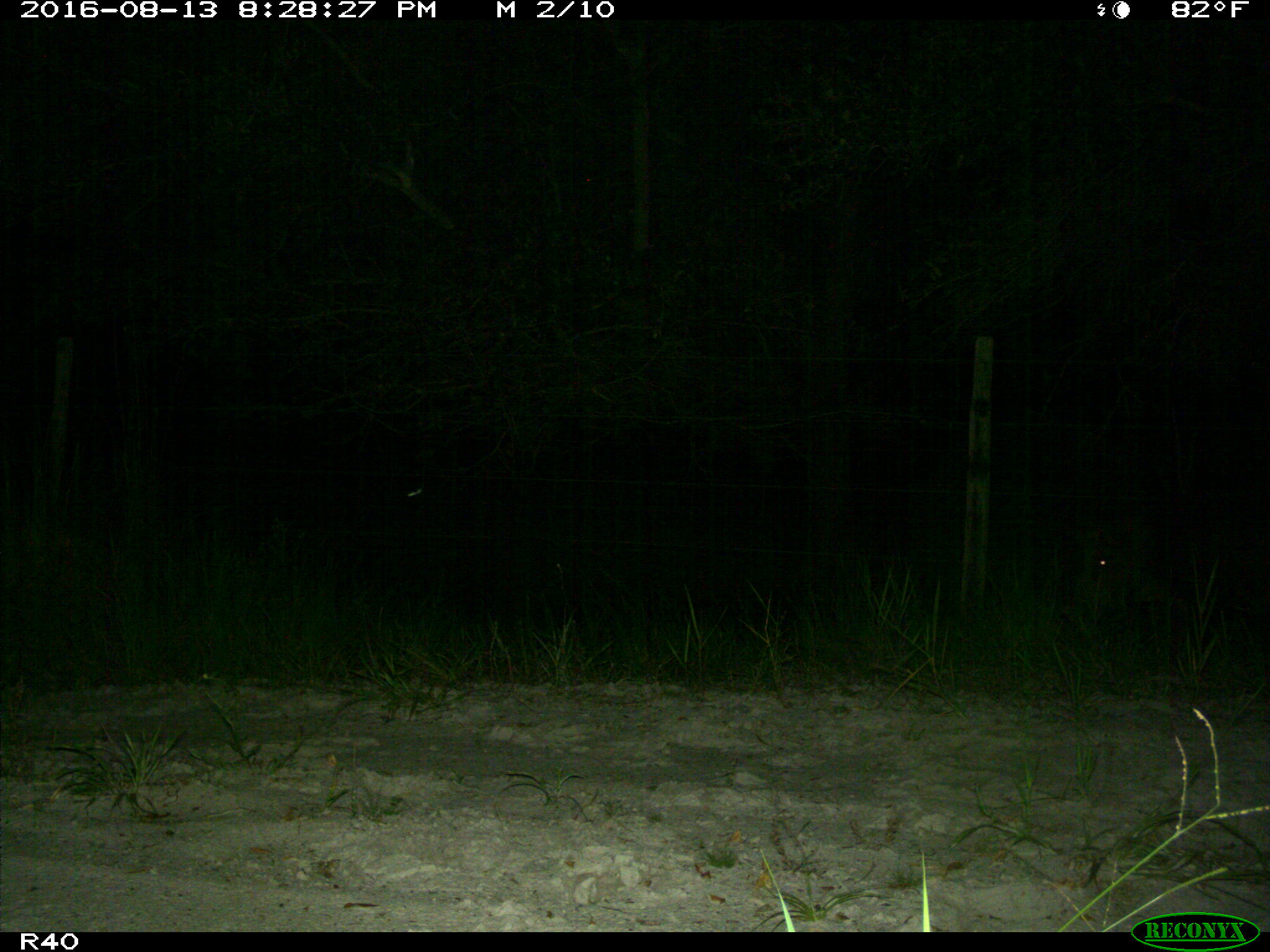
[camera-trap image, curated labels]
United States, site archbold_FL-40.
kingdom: Animalia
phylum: Chordata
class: Mammalia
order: Artiodactyla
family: Suidae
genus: Sus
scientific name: Sus scrofa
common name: wild boar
Sus scrofa (wild boar).